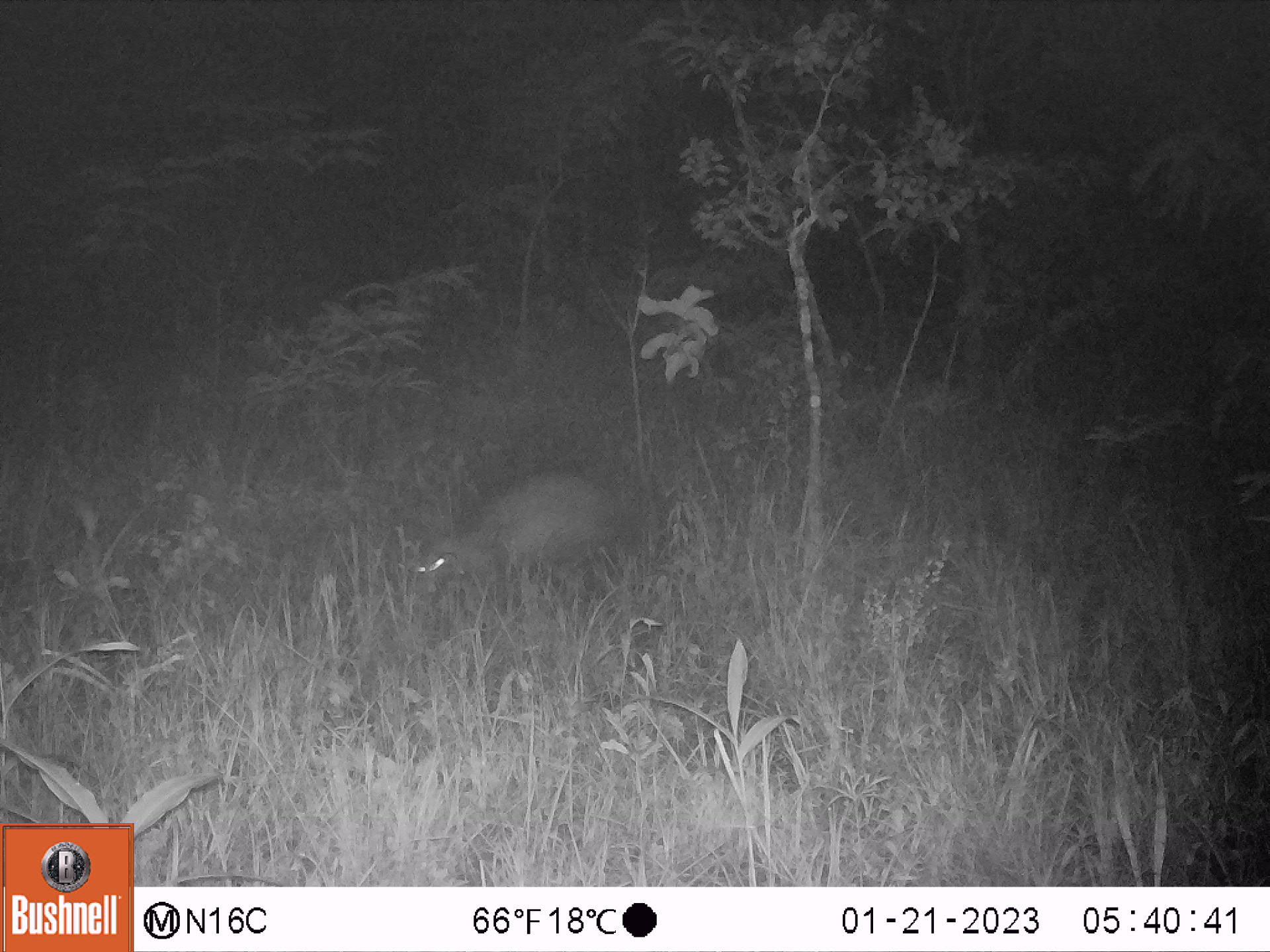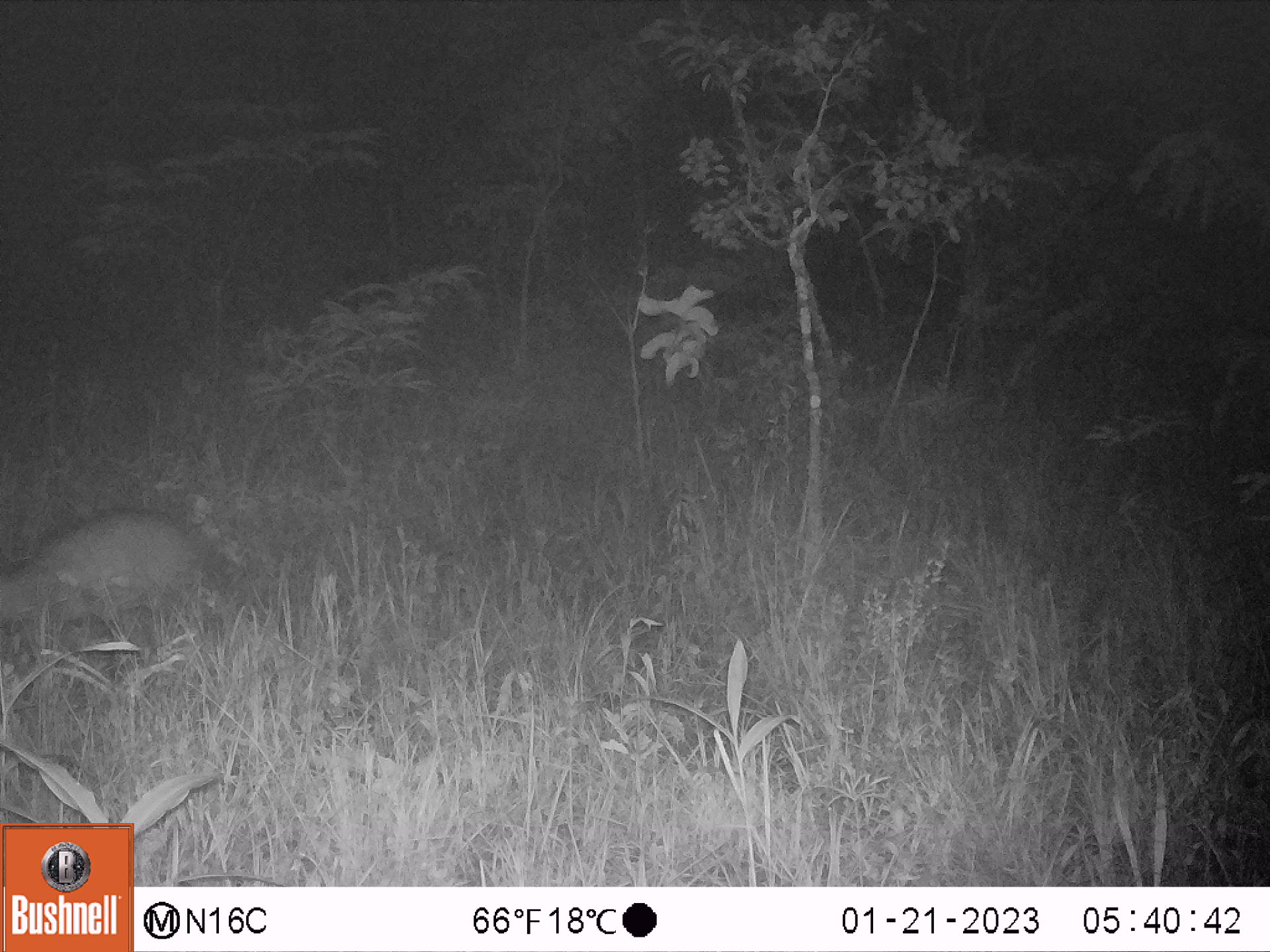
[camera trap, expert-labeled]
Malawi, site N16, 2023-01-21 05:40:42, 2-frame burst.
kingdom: Animalia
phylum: Chordata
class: Mammalia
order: Tubulidentata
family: Orycteropodidae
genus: Orycteropus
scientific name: Orycteropus afer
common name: aardvark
Aardvark (Orycteropus afer), count 1.